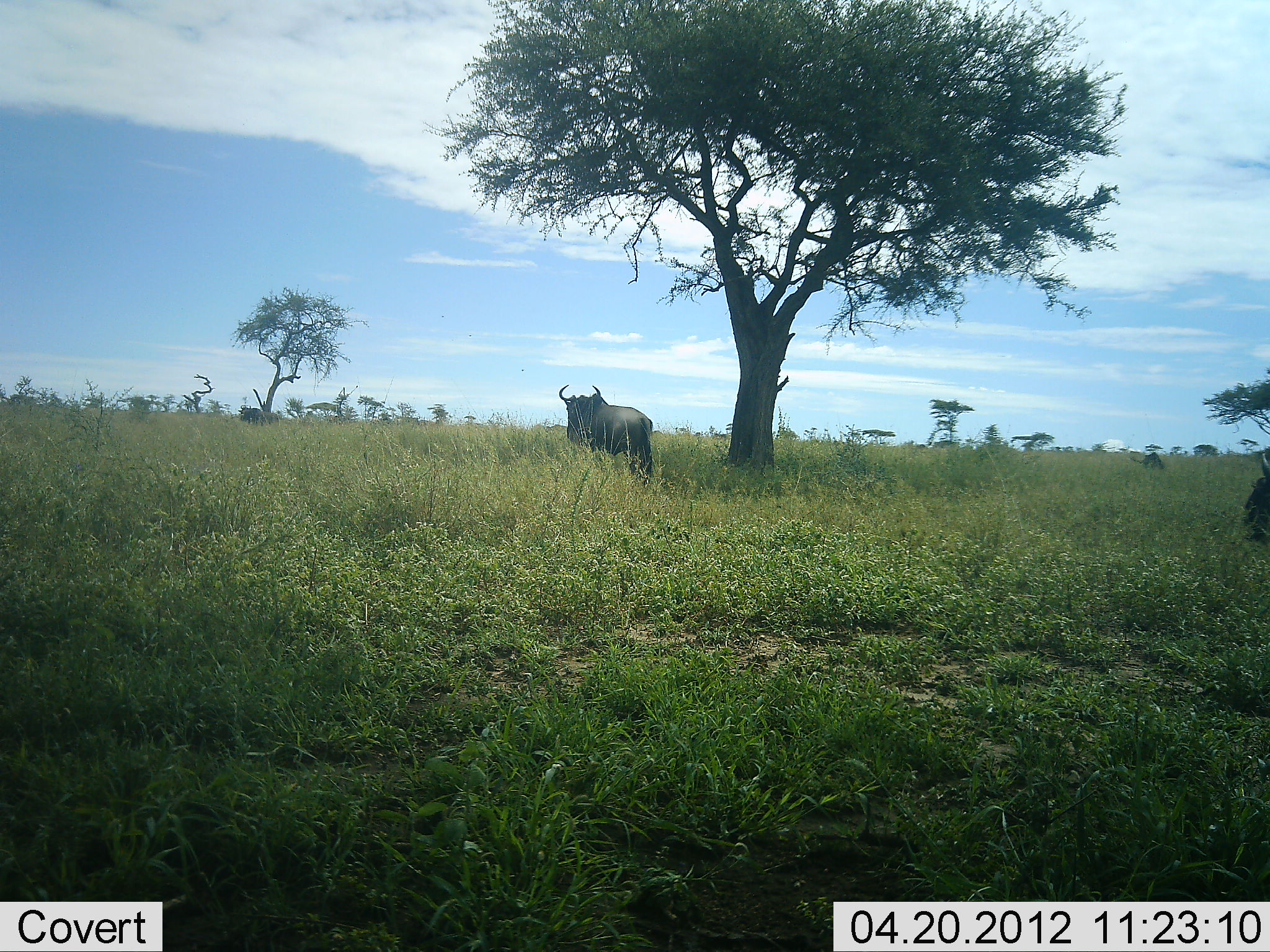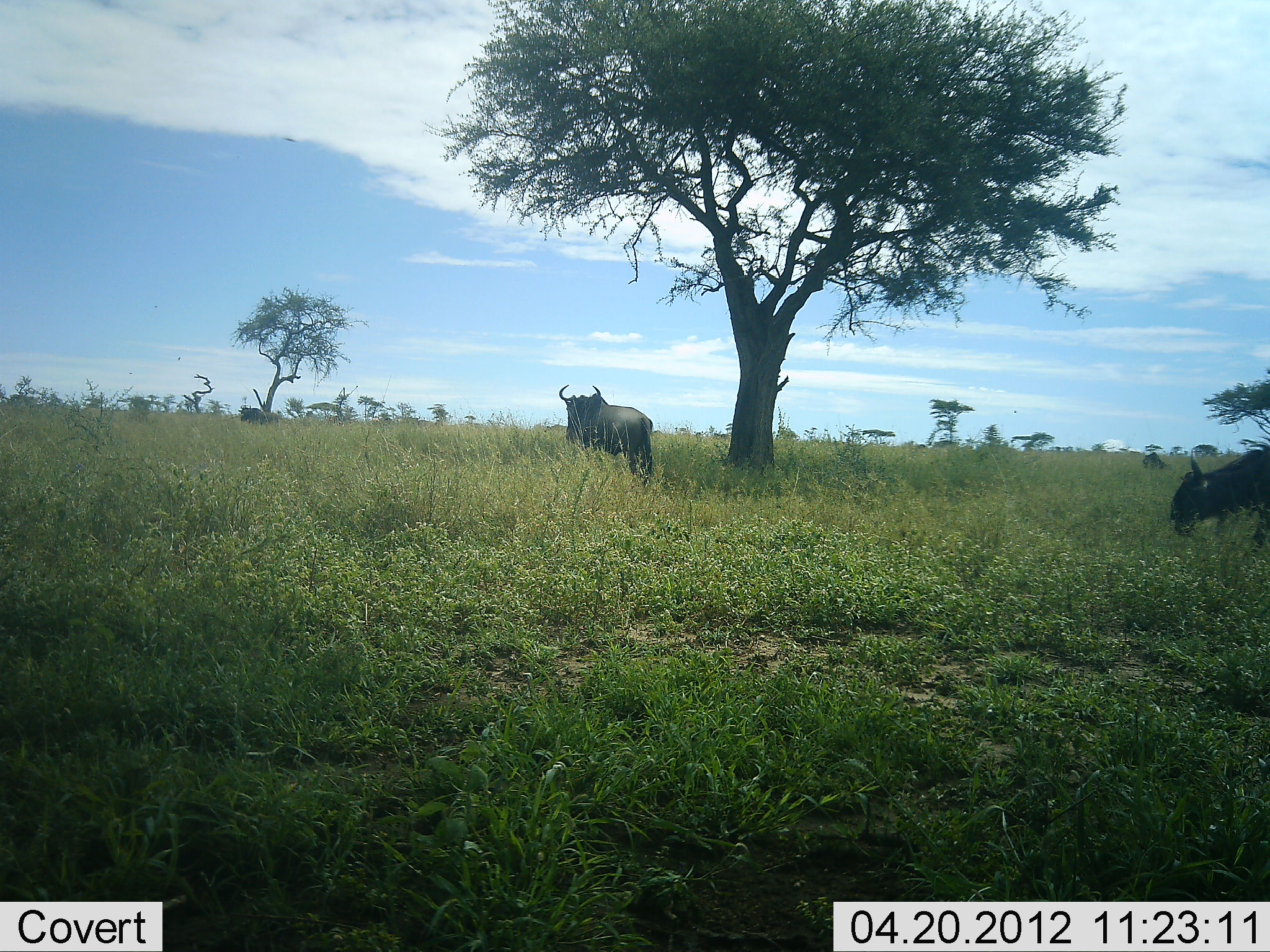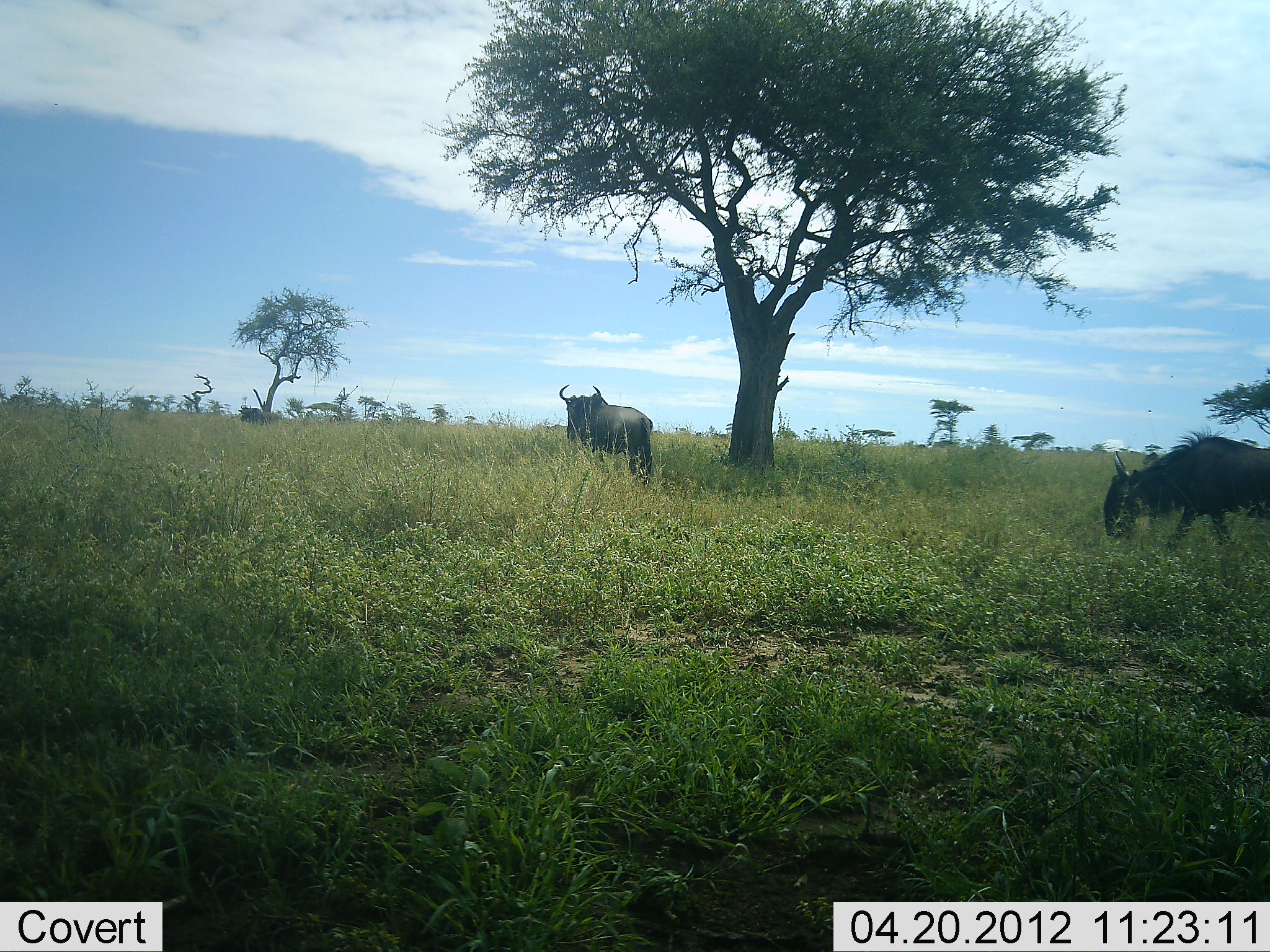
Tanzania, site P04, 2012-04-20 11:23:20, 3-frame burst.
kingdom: Animalia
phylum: Chordata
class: Mammalia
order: Artiodactyla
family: Bovidae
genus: Connochaetes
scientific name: Connochaetes taurinus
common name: blue wildebeest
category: wildebeest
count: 3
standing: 73%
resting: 0%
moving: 67%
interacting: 7%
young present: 0%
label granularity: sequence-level